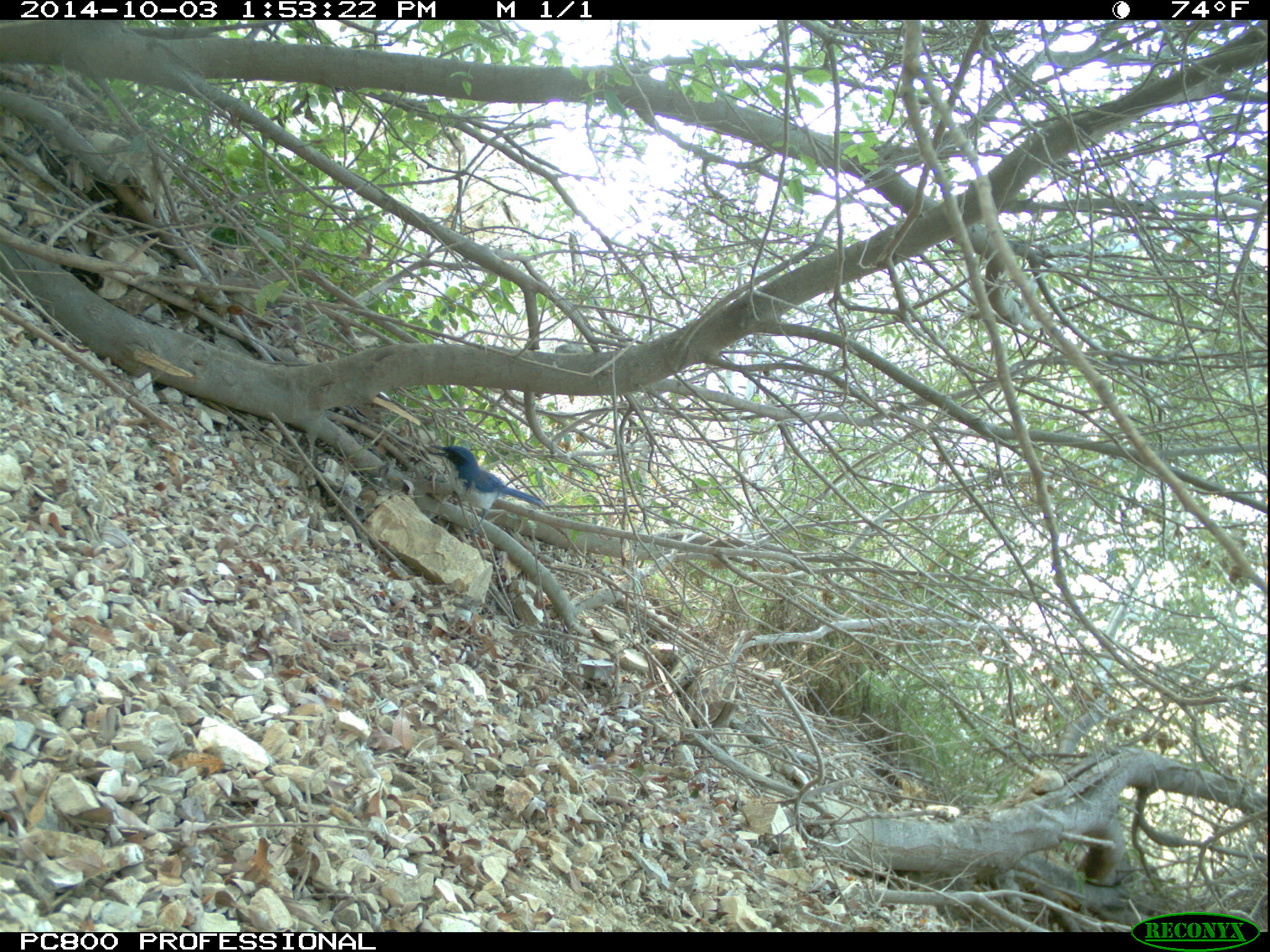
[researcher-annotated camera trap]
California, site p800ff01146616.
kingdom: Animalia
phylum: Chordata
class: Aves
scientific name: Aves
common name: bird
Bird (Aves).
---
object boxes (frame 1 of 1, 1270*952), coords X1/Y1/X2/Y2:
bird: 429/444/546/534